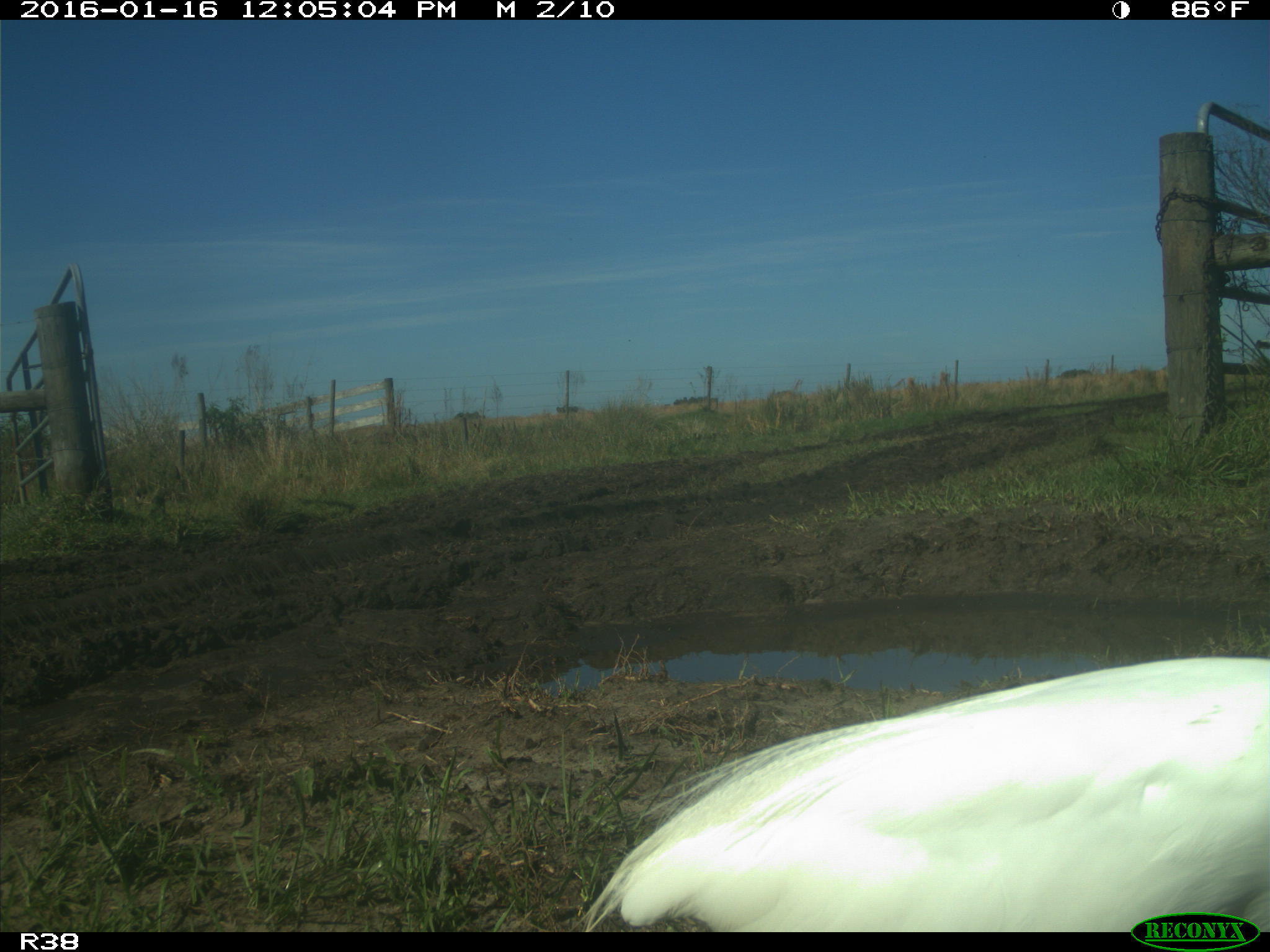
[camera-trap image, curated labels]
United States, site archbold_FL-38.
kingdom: Animalia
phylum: Chordata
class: Aves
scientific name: Aves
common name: birds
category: unidentified bird